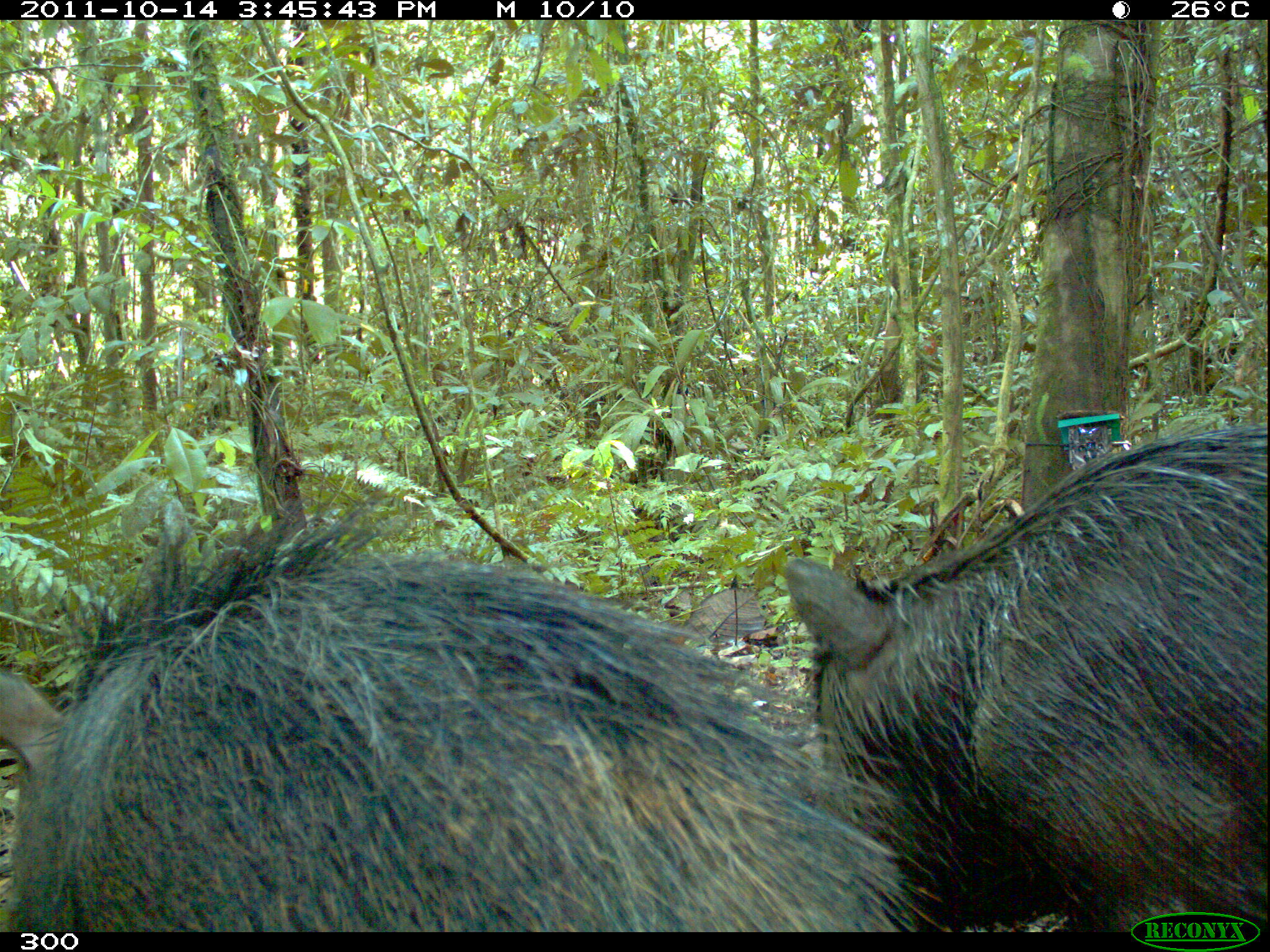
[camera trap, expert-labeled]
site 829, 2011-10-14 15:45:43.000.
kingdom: Animalia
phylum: Chordata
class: Mammalia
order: Artiodactyla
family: Tayassuidae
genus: Tayassu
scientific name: Tayassu pecari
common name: white-lipped peccary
Tayassu pecari (white-lipped peccary).